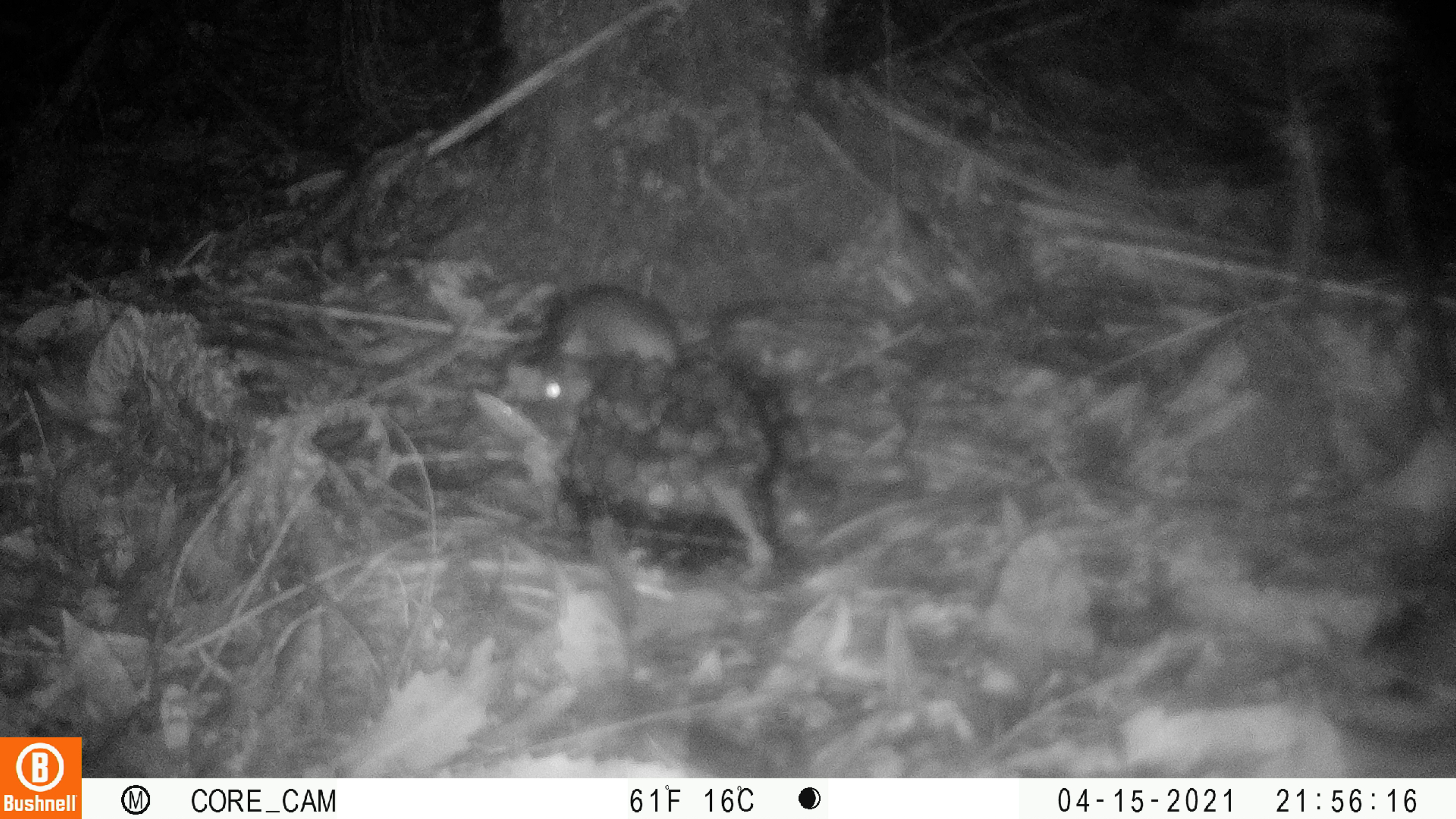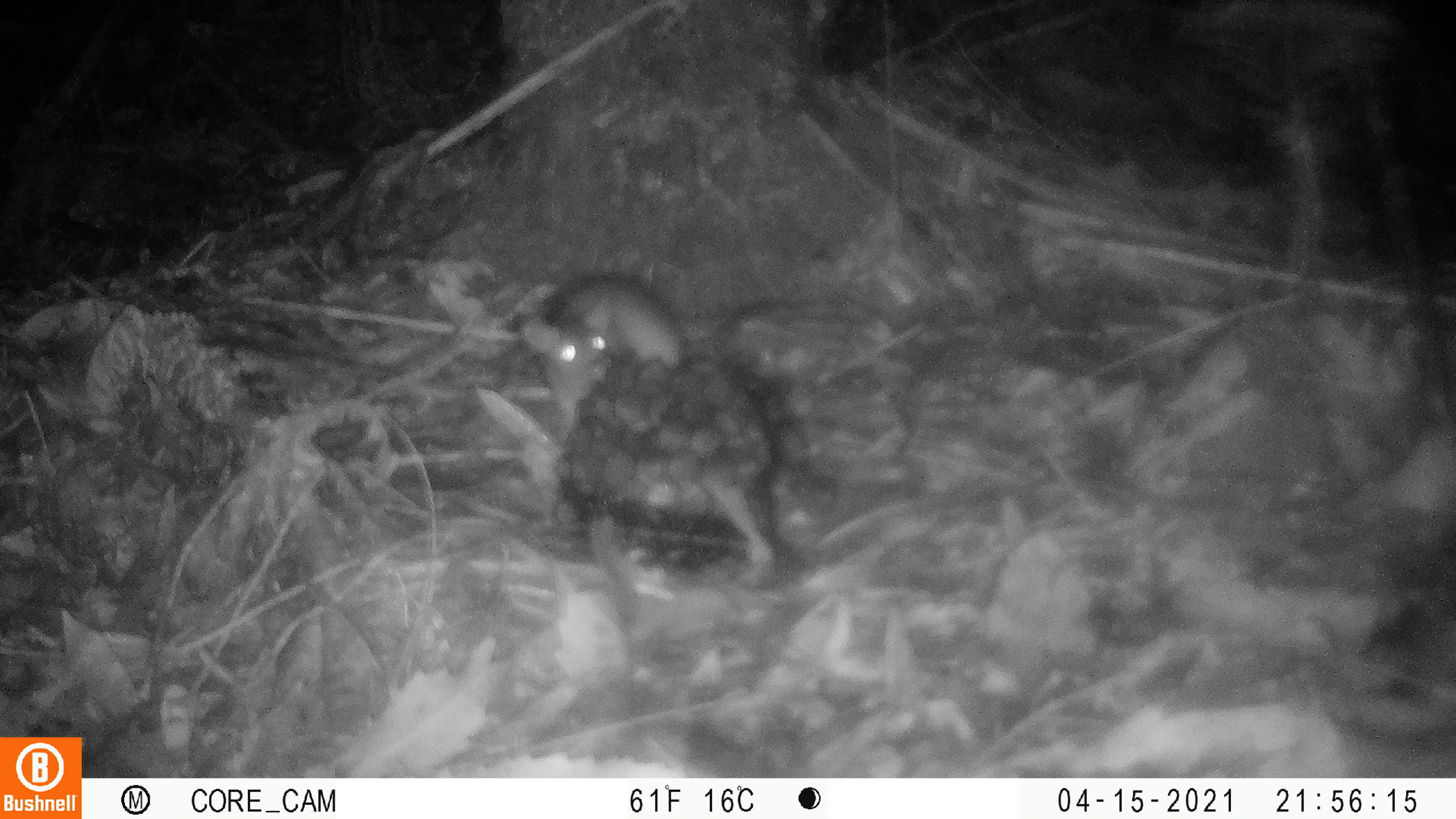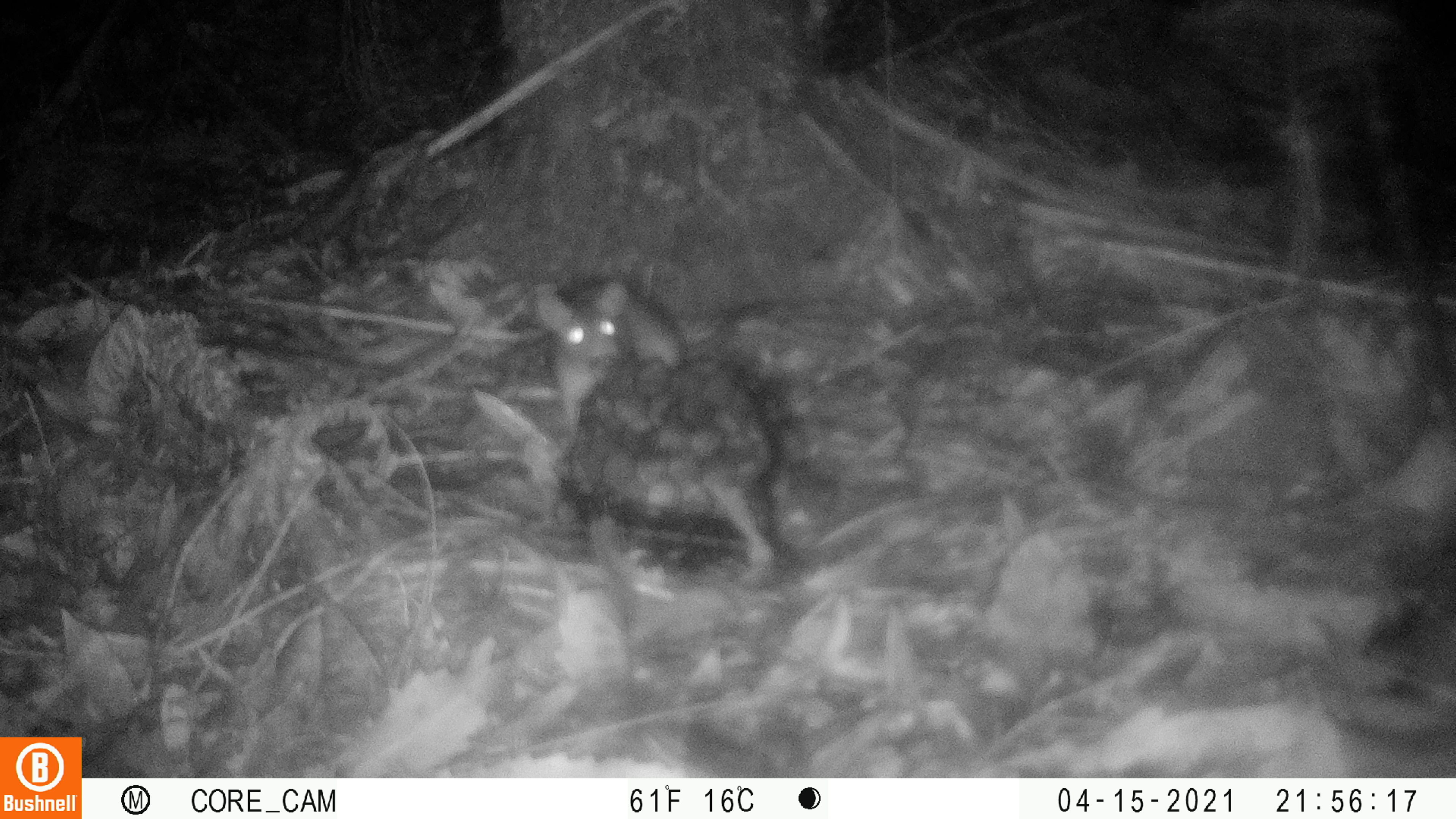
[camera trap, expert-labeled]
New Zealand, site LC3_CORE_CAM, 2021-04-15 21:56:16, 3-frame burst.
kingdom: Animalia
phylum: Chordata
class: Mammalia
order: Rodentia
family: Muridae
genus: Rattus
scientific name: Rattus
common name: rat